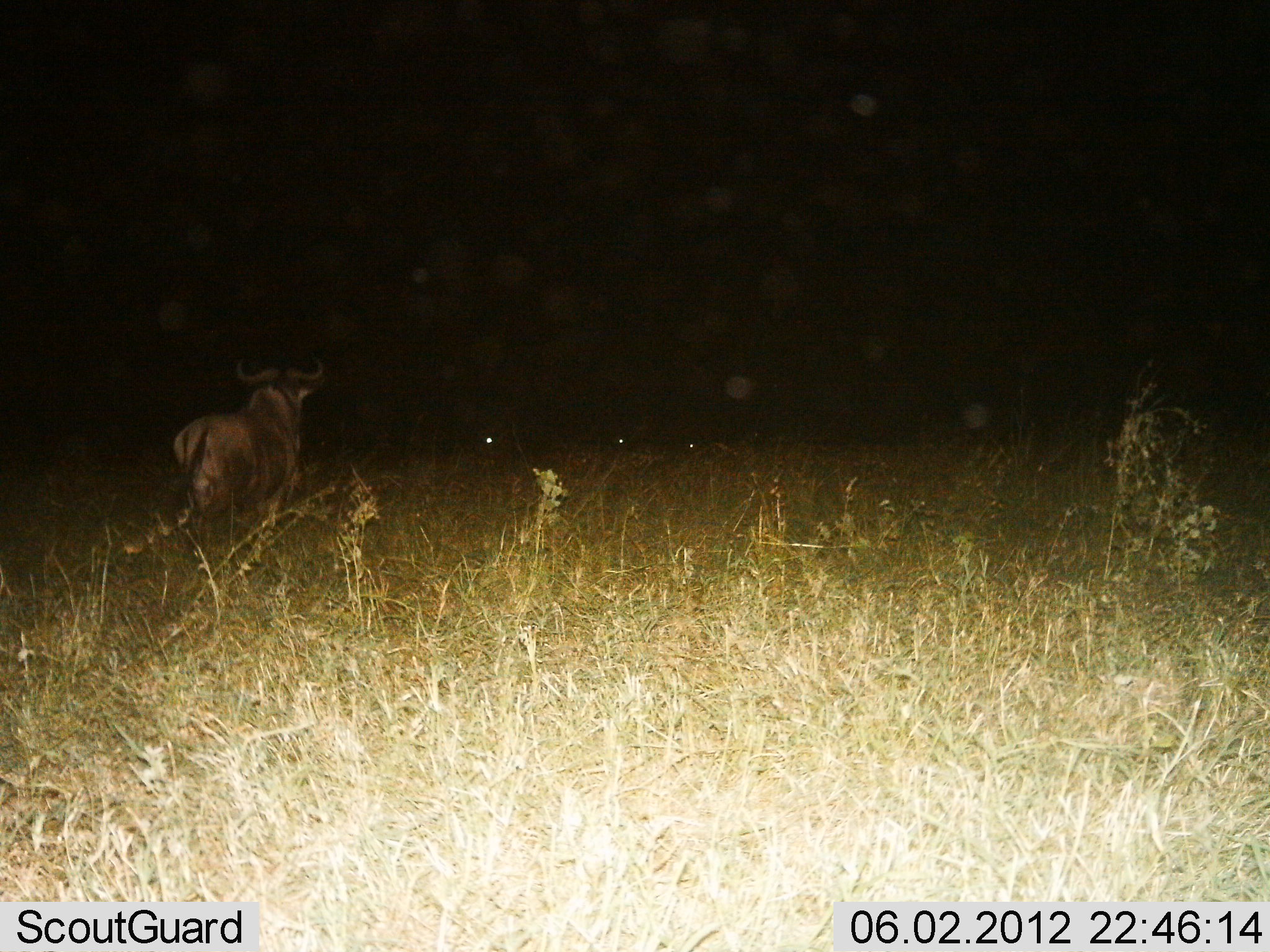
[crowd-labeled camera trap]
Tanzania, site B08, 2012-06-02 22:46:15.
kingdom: Animalia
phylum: Chordata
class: Mammalia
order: Artiodactyla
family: Bovidae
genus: Connochaetes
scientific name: Connochaetes taurinus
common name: blue wildebeest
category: wildebeest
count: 1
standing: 100%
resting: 0%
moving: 0%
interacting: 0%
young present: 0%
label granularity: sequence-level